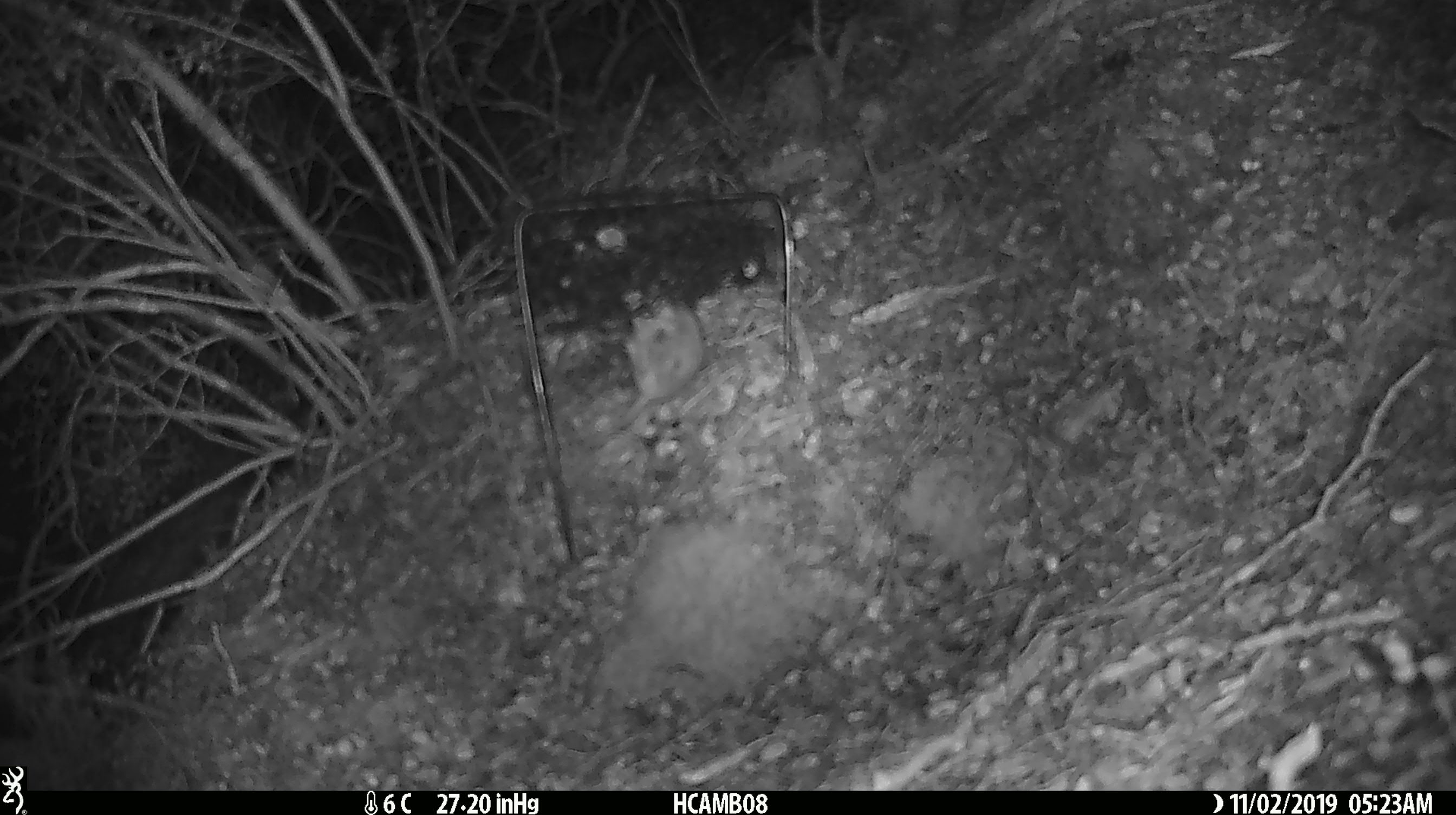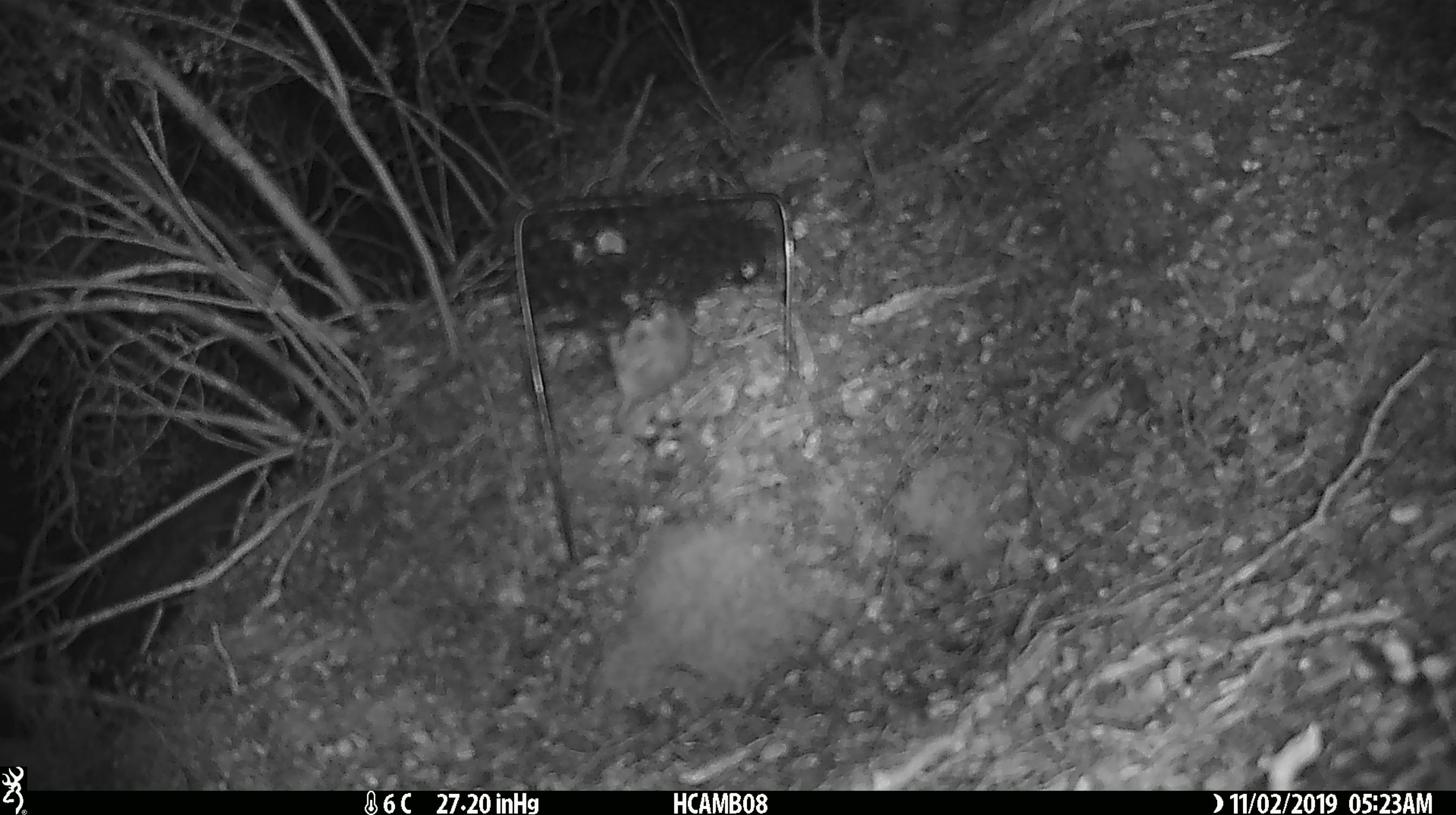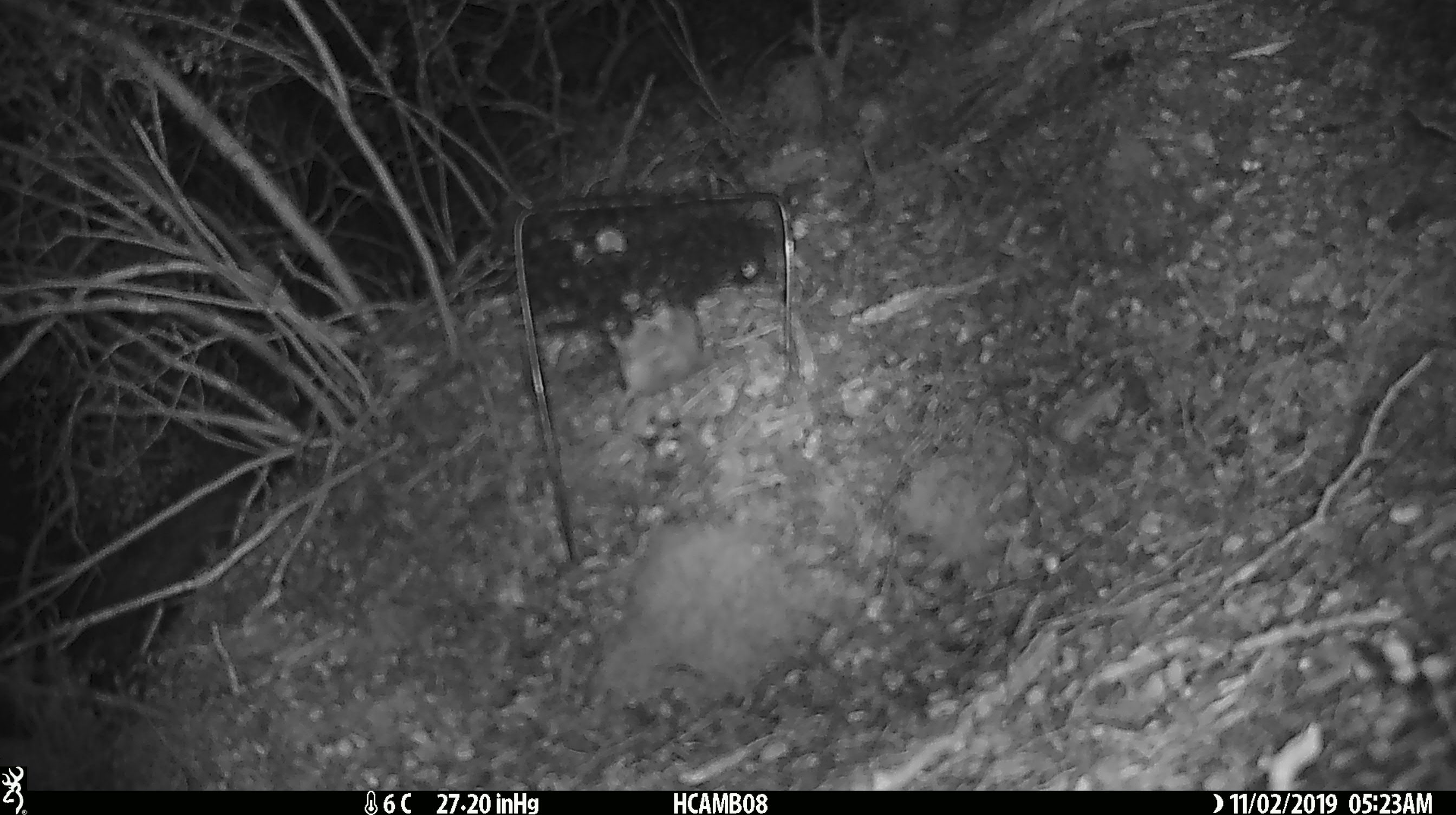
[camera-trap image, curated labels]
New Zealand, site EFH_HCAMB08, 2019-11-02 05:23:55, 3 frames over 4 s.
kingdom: Animalia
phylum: Chordata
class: Mammalia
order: Rodentia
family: Muridae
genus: Mus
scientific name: Mus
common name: mouse